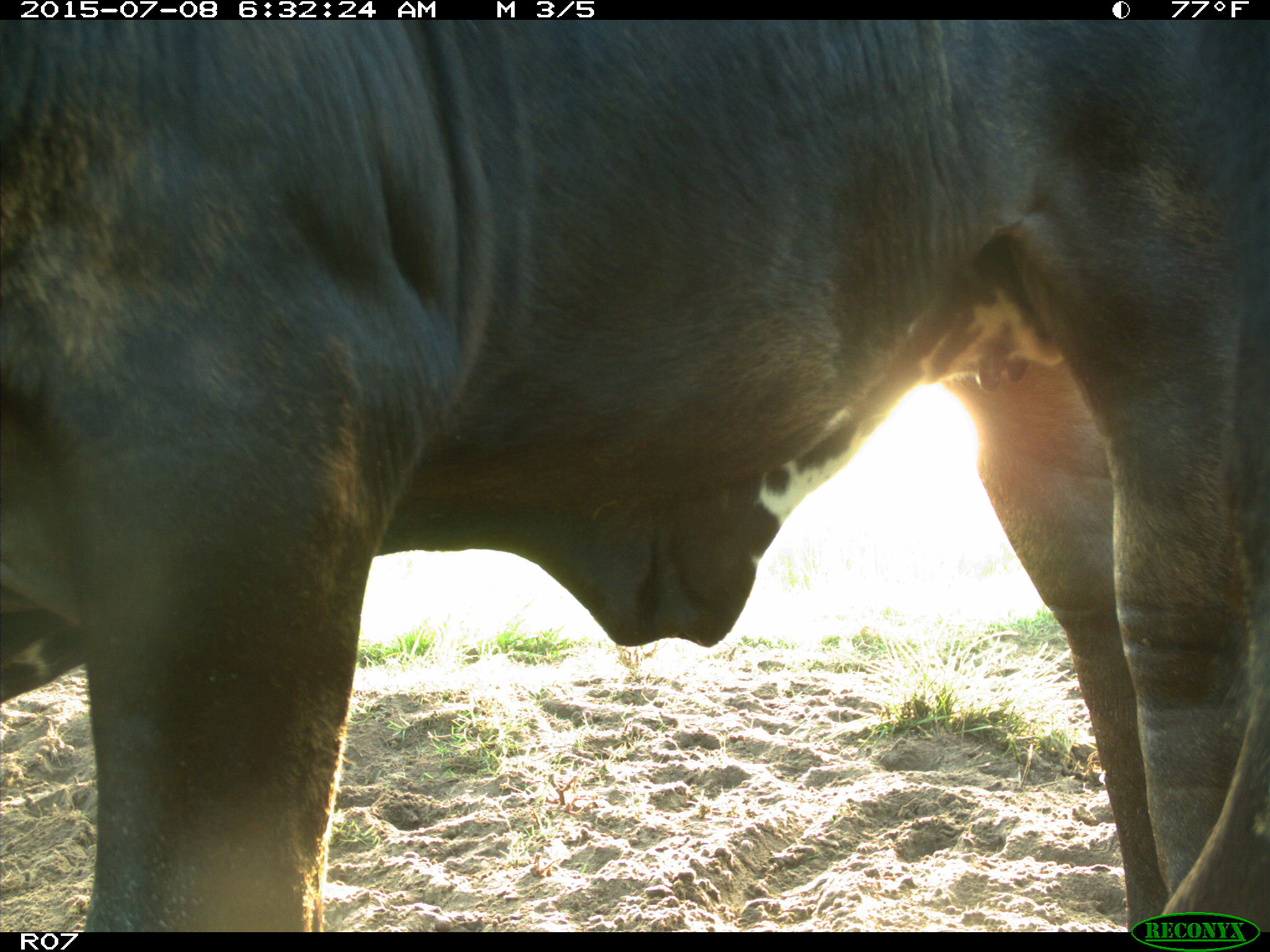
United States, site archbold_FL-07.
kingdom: Animalia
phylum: Chordata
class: Mammalia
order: Artiodactyla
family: Bovidae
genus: Bos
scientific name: Bos taurus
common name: domestic cow